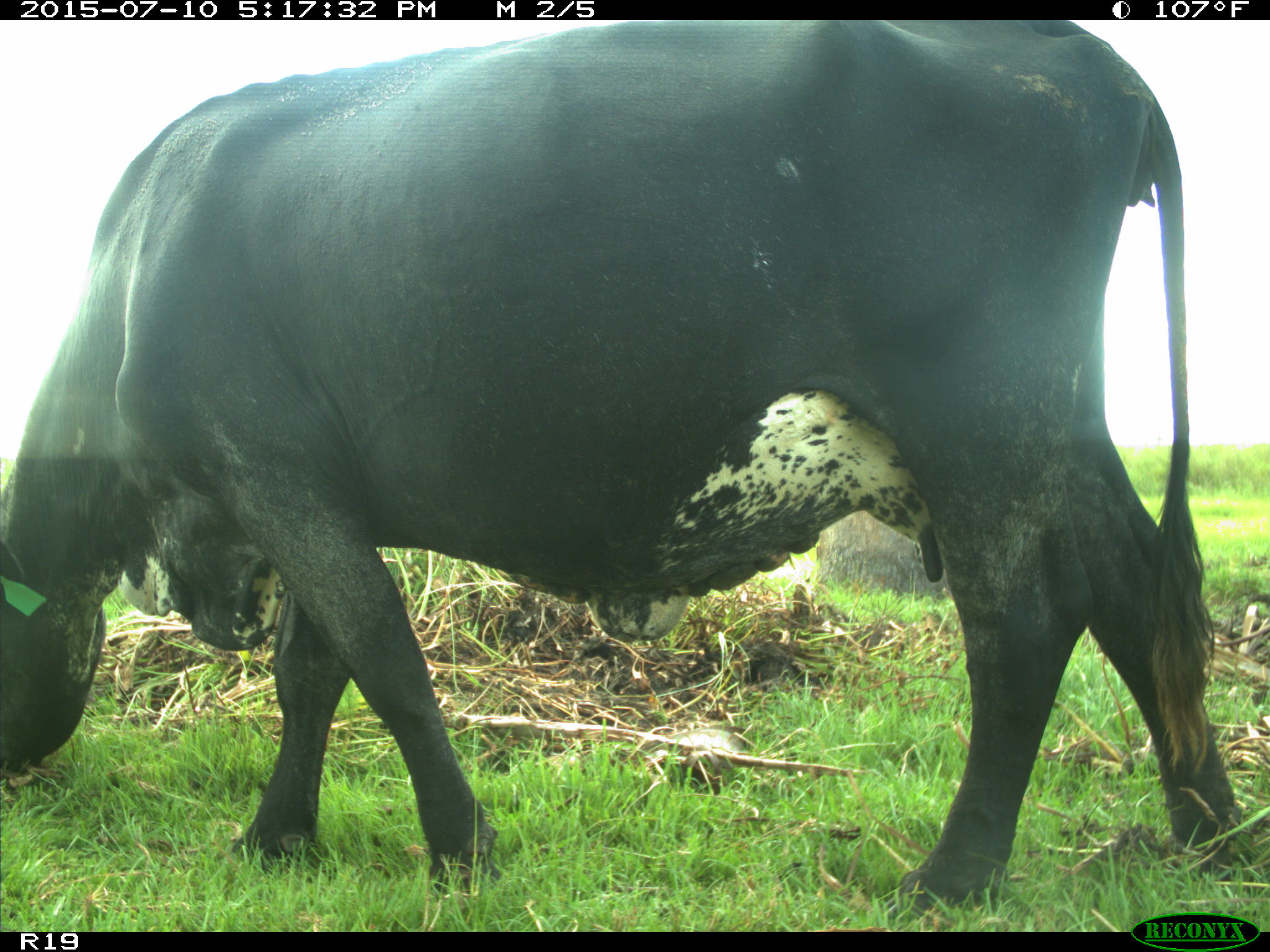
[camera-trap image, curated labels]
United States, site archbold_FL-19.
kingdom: Animalia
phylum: Chordata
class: Mammalia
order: Artiodactyla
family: Bovidae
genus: Bos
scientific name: Bos taurus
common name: domestic cow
Bos taurus (domestic cow).